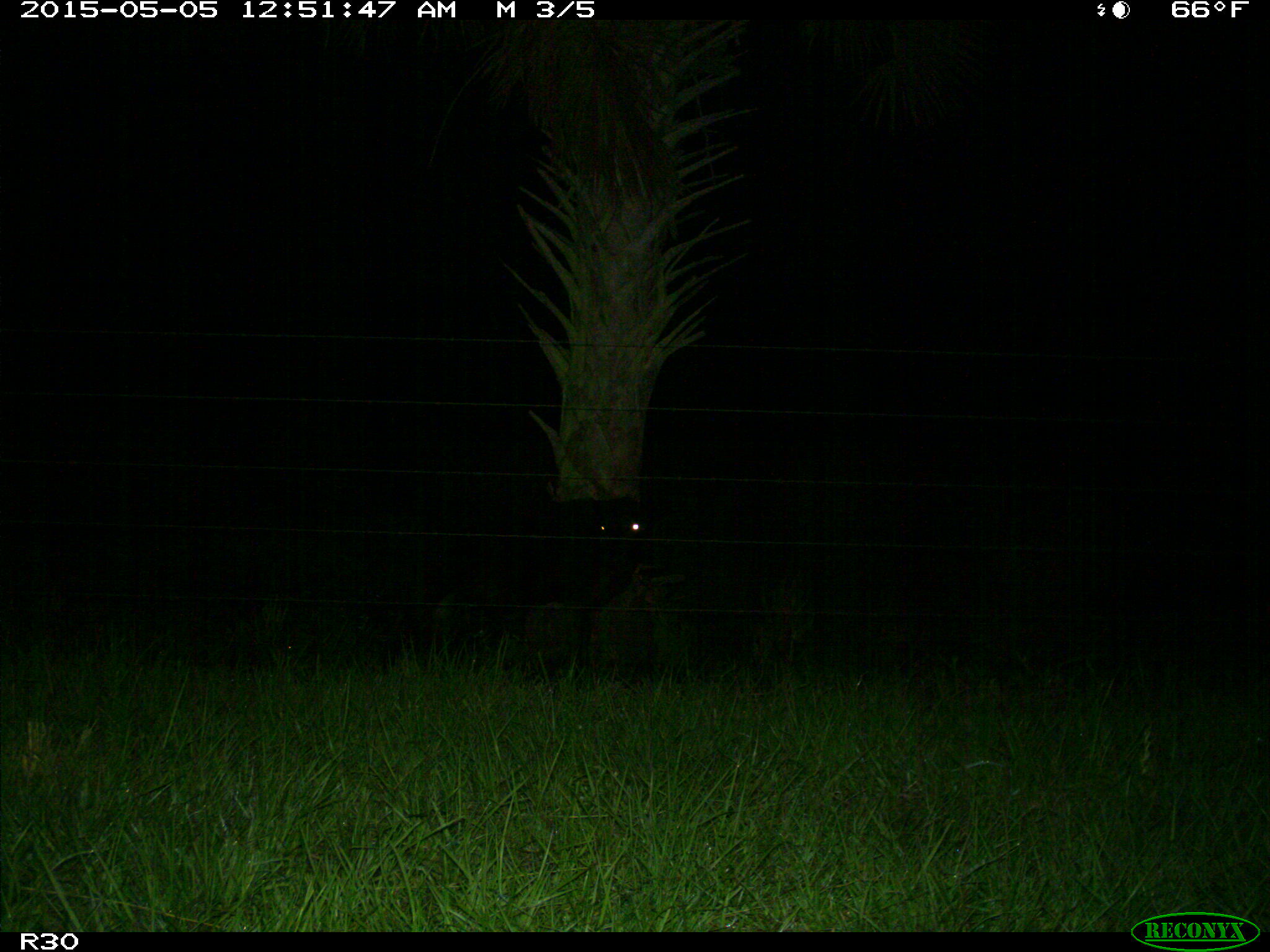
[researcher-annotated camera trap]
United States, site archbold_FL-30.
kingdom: Animalia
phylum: Chordata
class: Mammalia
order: Artiodactyla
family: Bovidae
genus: Bos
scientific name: Bos taurus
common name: domestic cow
Bos taurus (domestic cow).